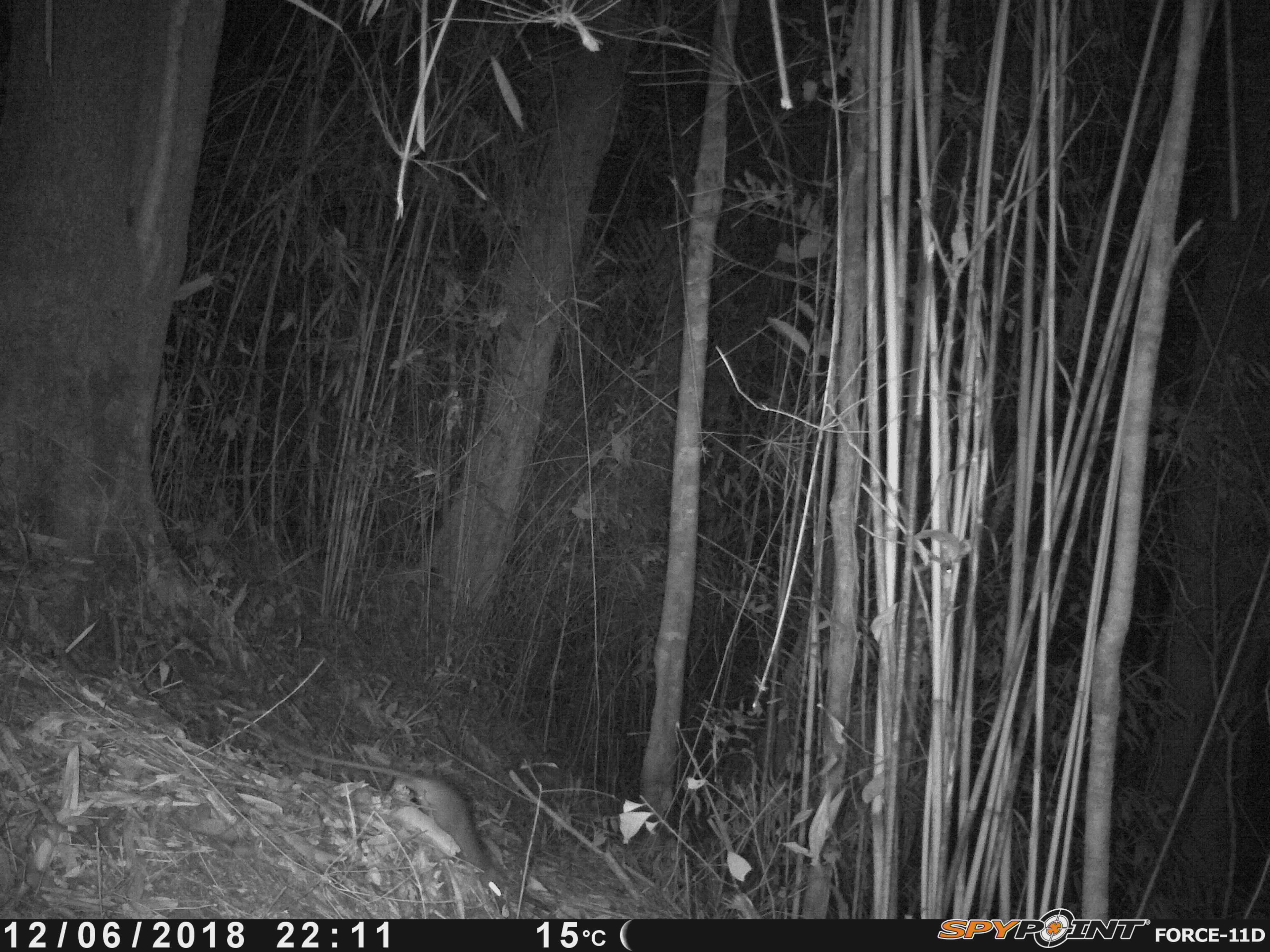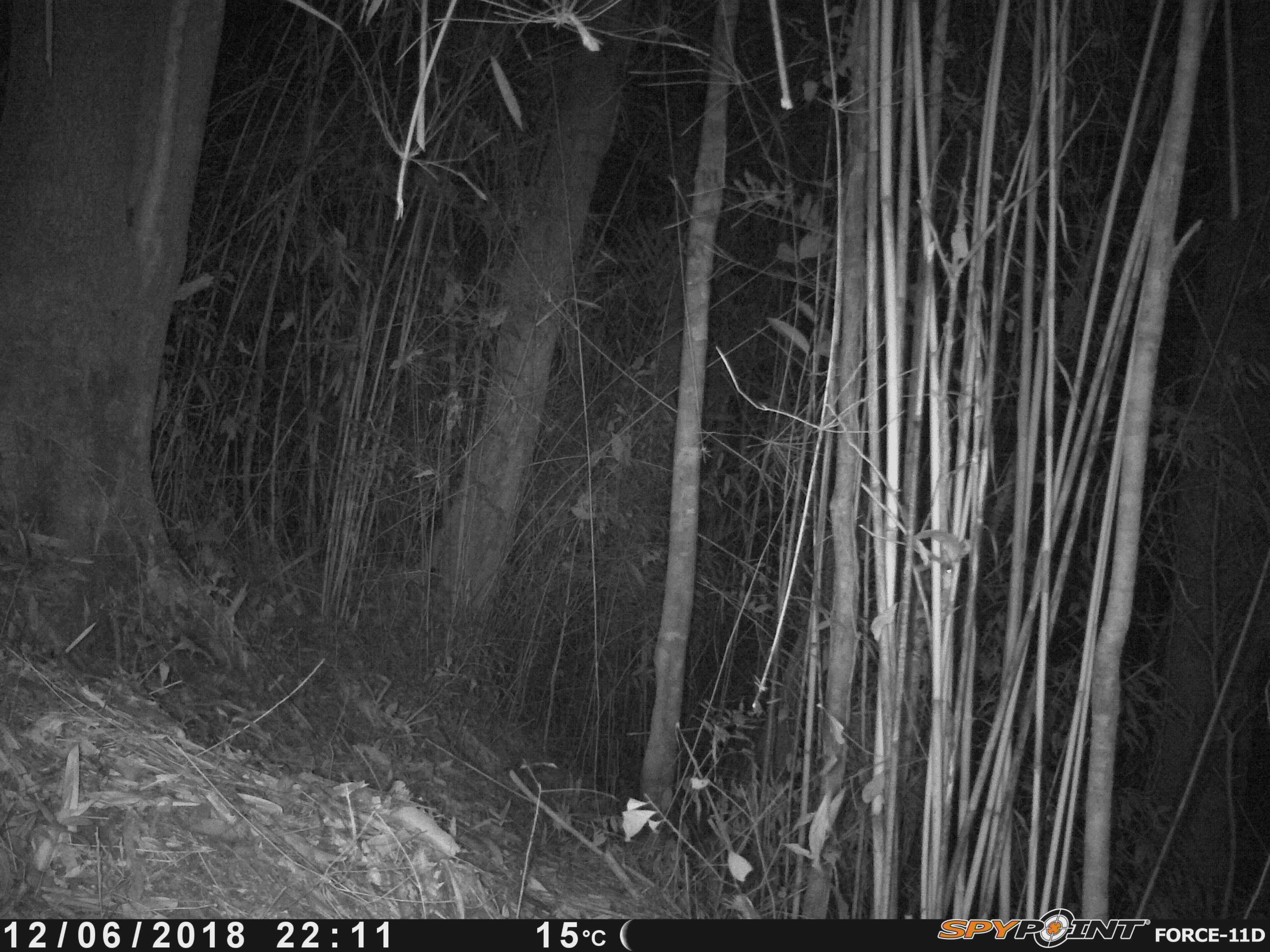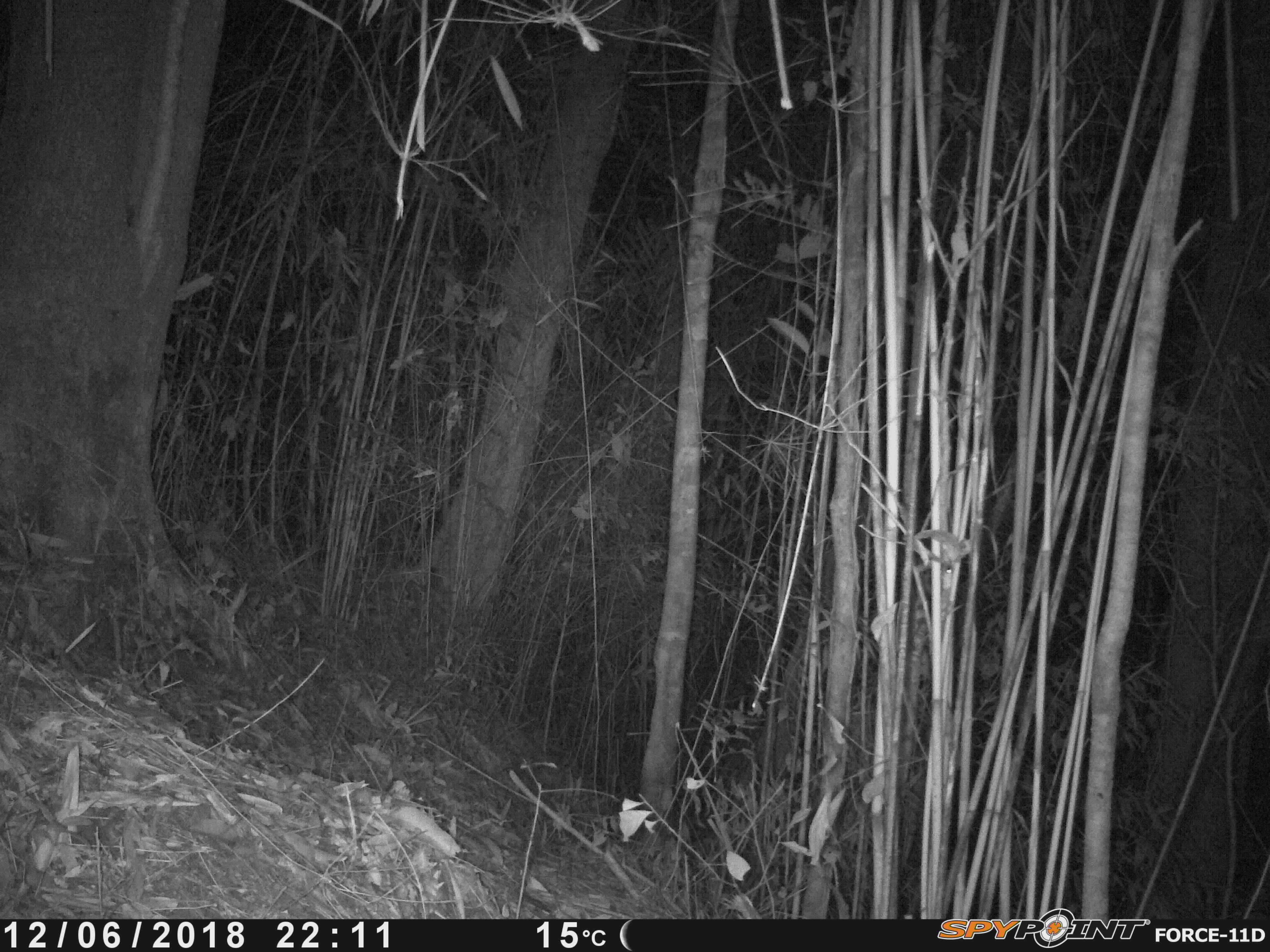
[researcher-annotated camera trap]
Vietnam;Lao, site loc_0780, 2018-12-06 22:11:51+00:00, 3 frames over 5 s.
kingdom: Animalia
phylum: Chordata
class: Mammalia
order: Rodentia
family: Muridae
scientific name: Muridae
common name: old-world mice and rats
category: unidentified murid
Unidentified murid (old-world mice and rats) (Muridae). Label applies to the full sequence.